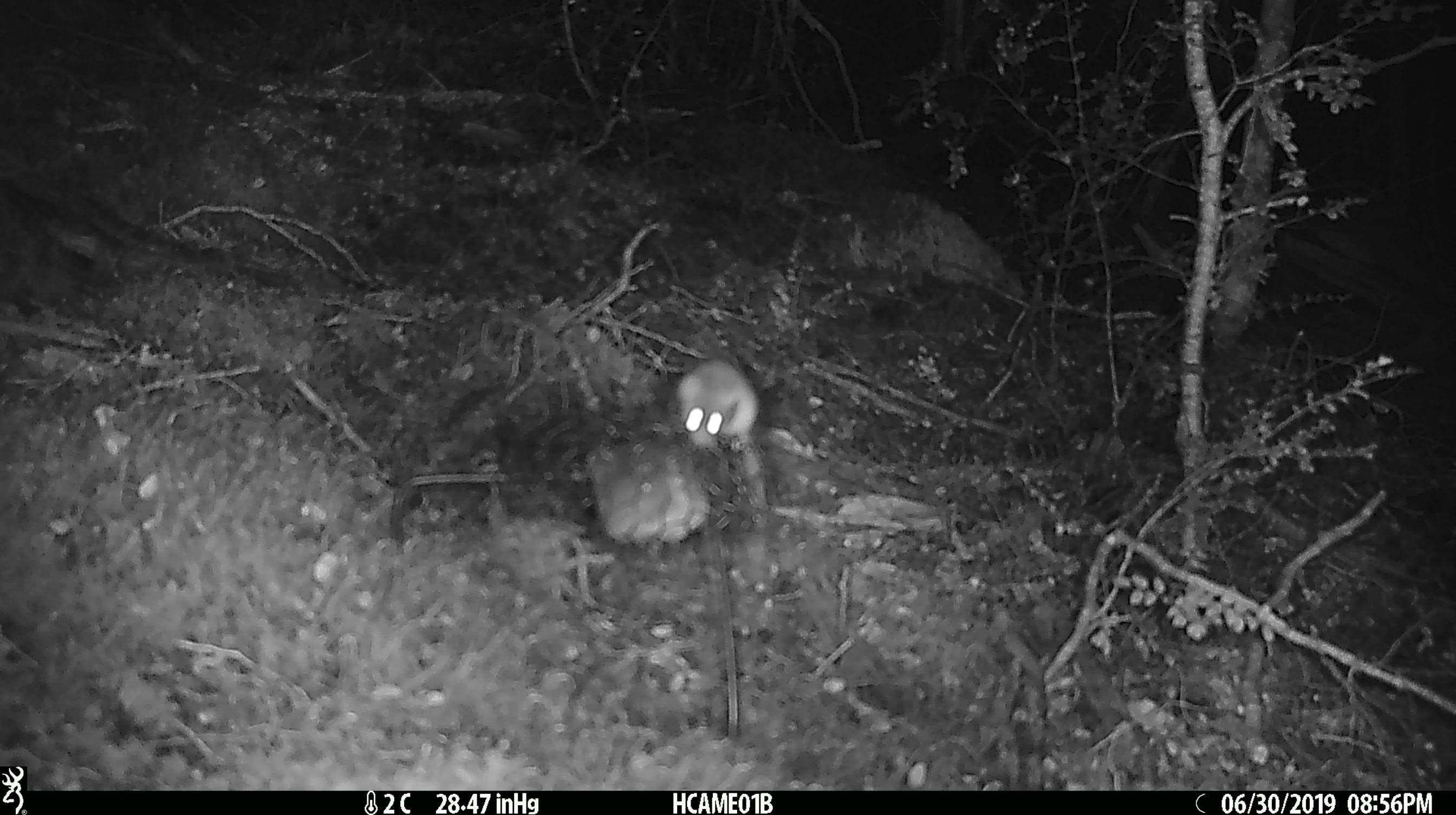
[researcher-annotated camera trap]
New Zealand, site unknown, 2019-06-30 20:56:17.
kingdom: Animalia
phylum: Chordata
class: Mammalia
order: Rodentia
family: Muridae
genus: Mus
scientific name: Mus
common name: mouse